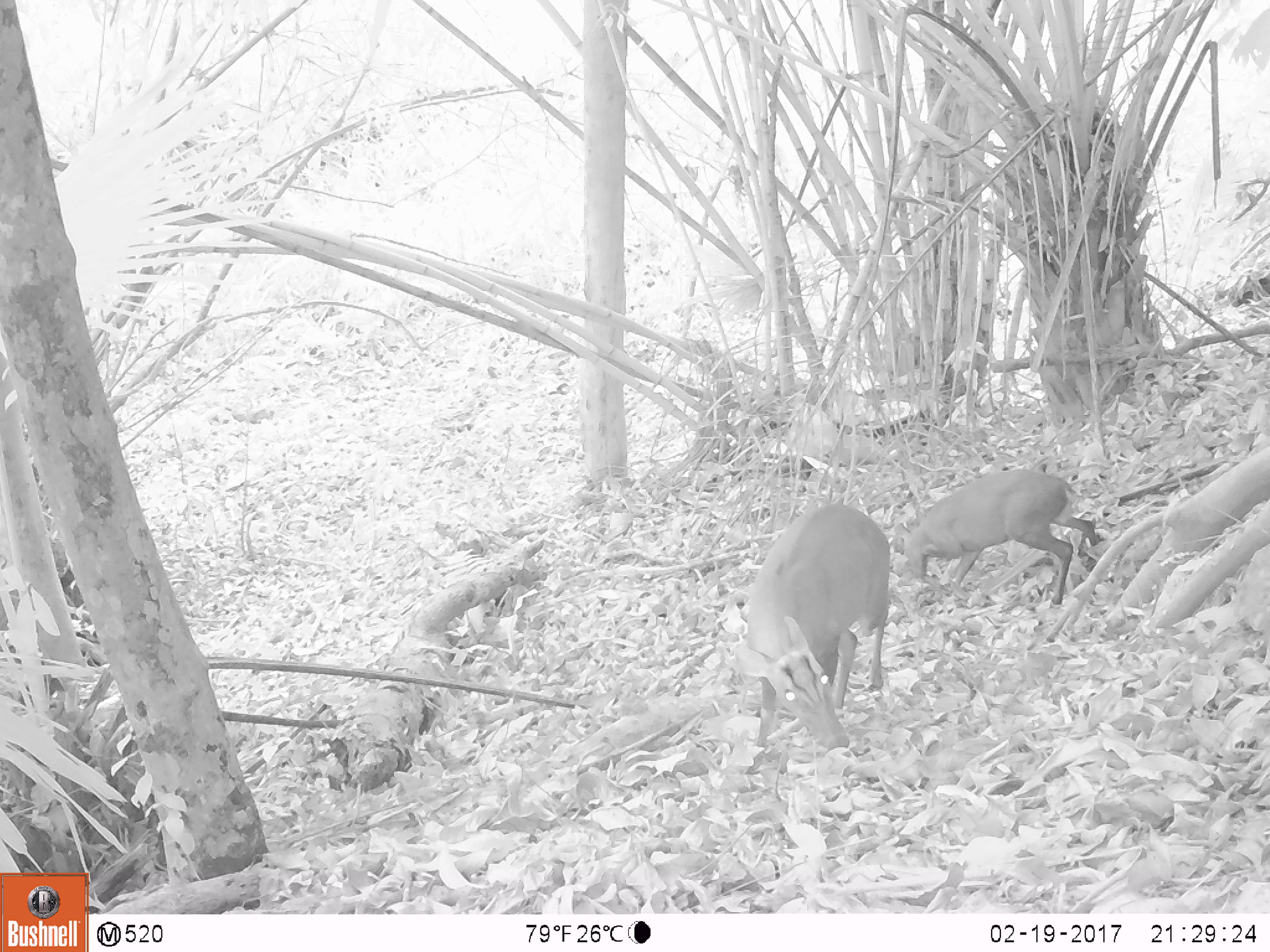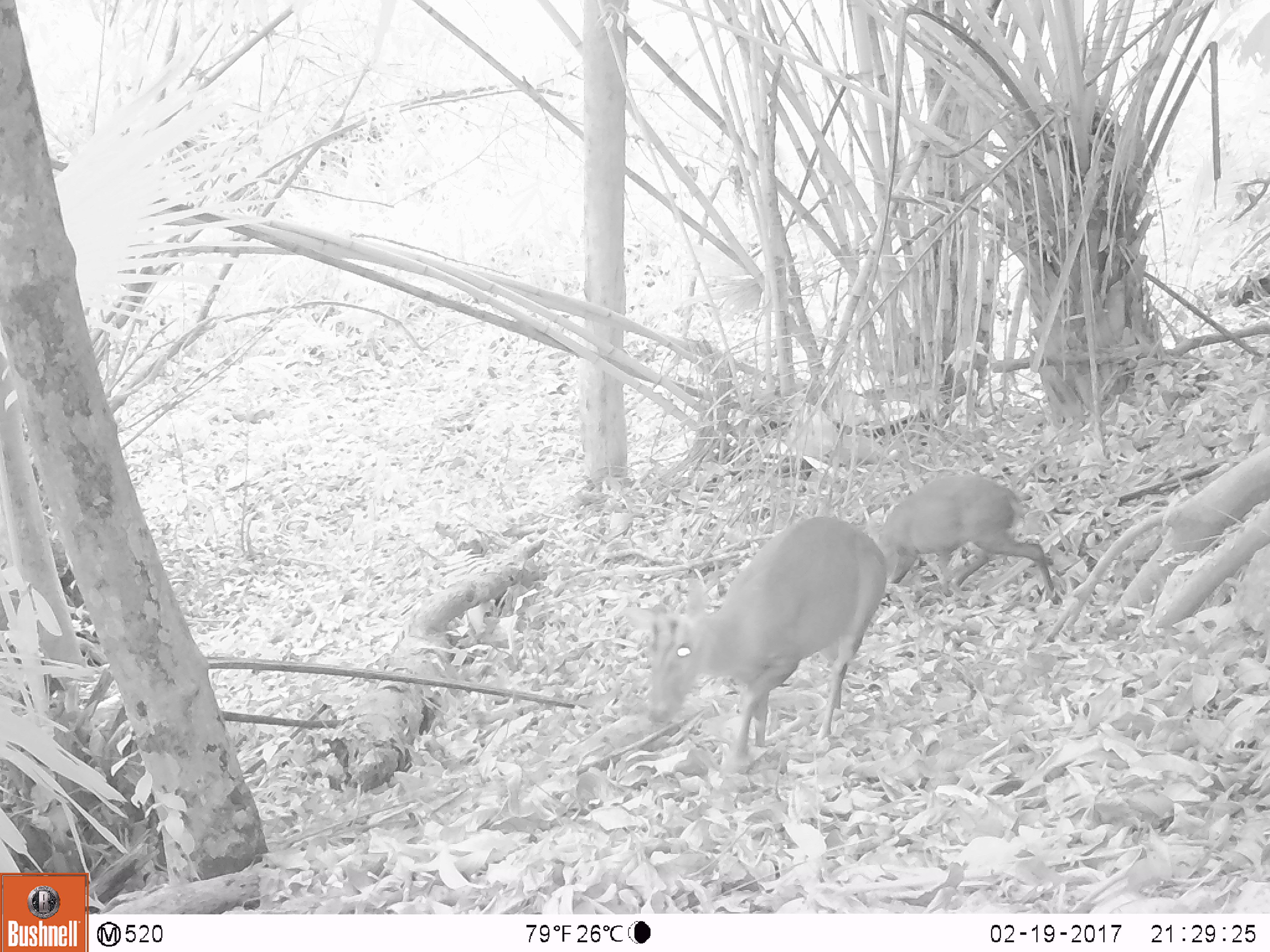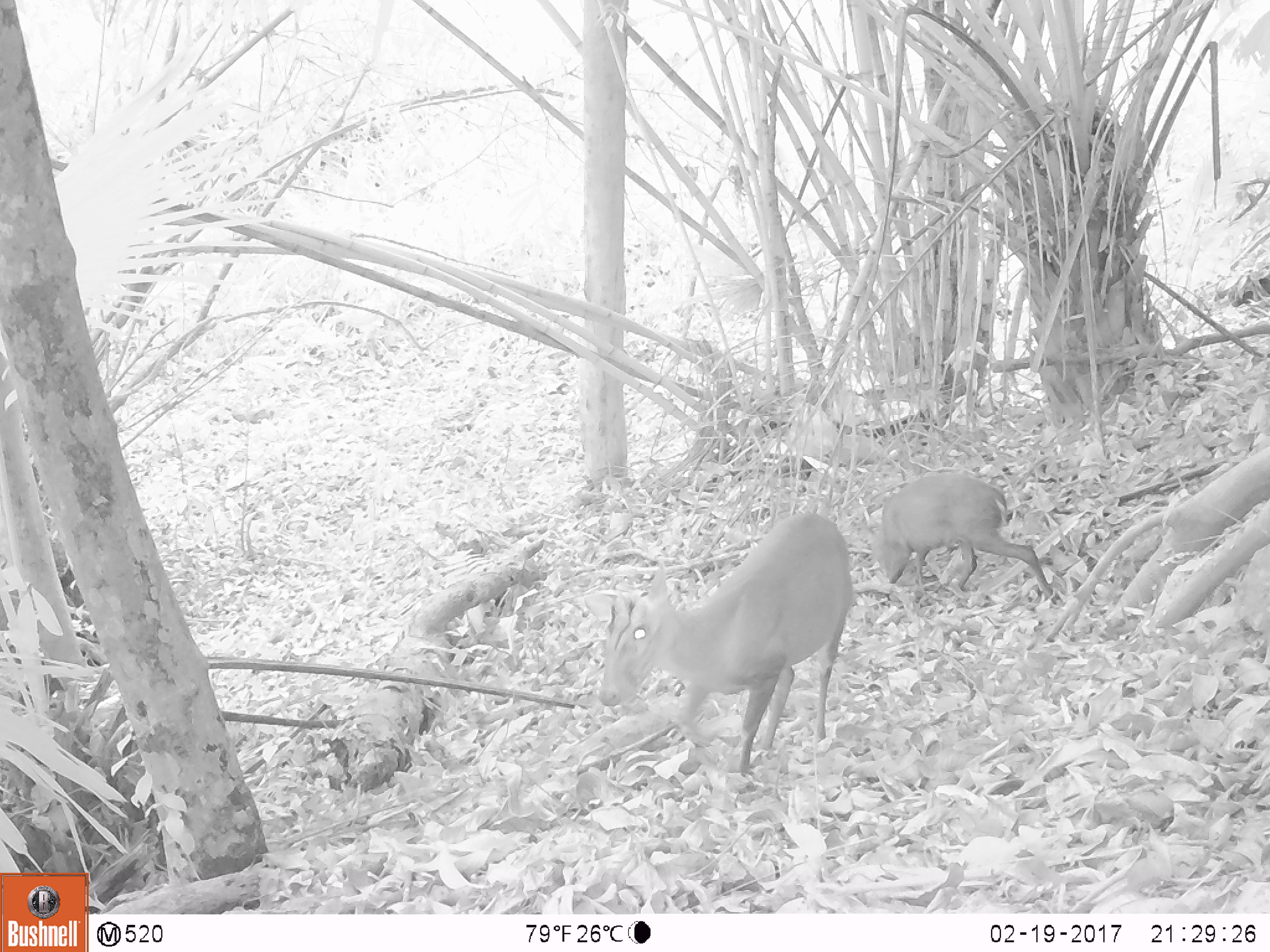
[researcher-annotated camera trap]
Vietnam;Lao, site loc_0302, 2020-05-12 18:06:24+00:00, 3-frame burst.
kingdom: Animalia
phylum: Chordata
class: Mammalia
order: Artiodactyla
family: Cervidae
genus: Muntiacus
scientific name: Muntiacus rooseveltorum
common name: roosevelt's muntjac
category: roosevelts muntjac group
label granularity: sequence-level